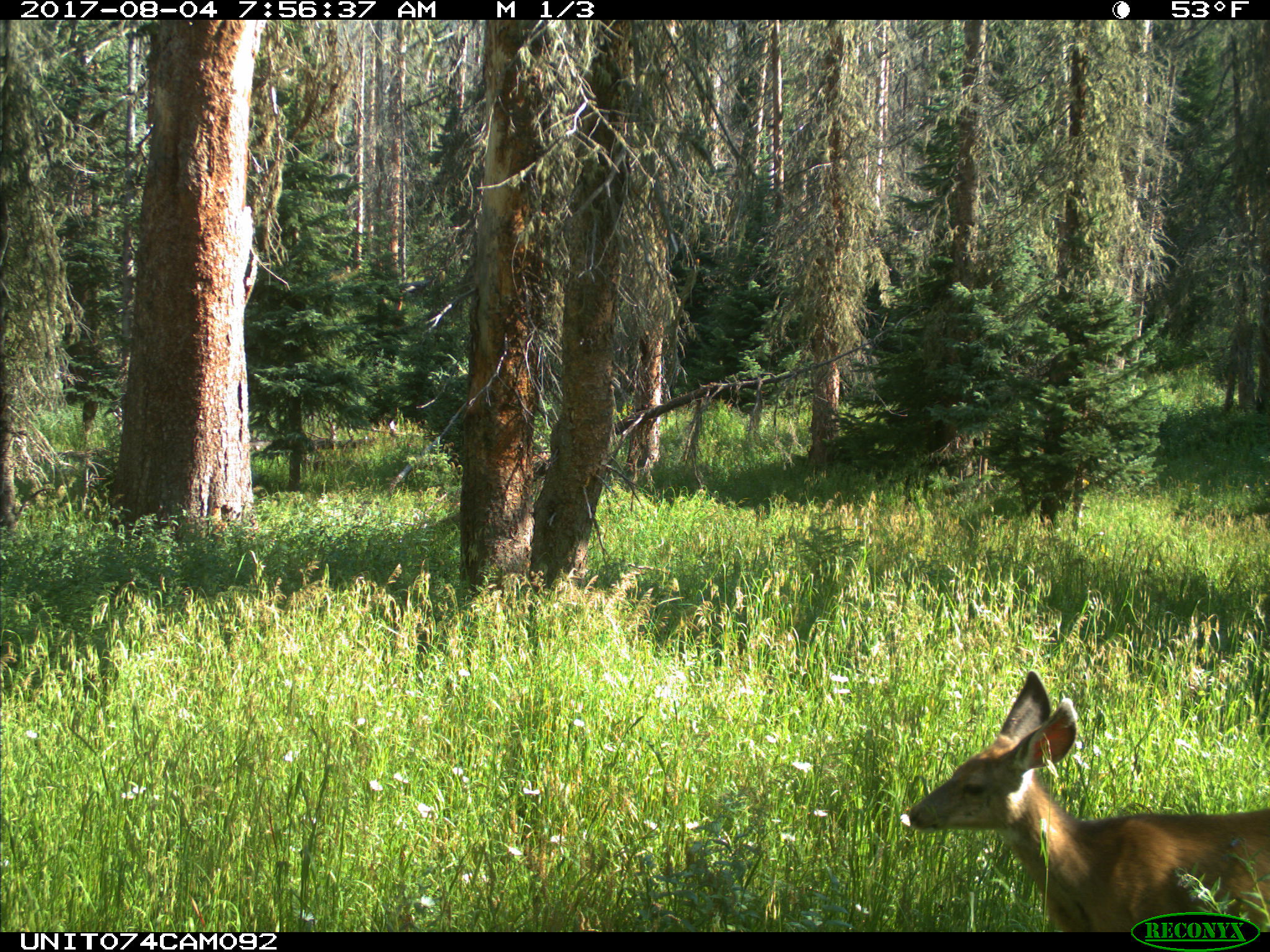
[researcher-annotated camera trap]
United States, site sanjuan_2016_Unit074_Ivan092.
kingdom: Animalia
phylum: Chordata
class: Mammalia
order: Artiodactyla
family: Cervidae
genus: Odocoileus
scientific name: Odocoileus hemionus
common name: mule deer